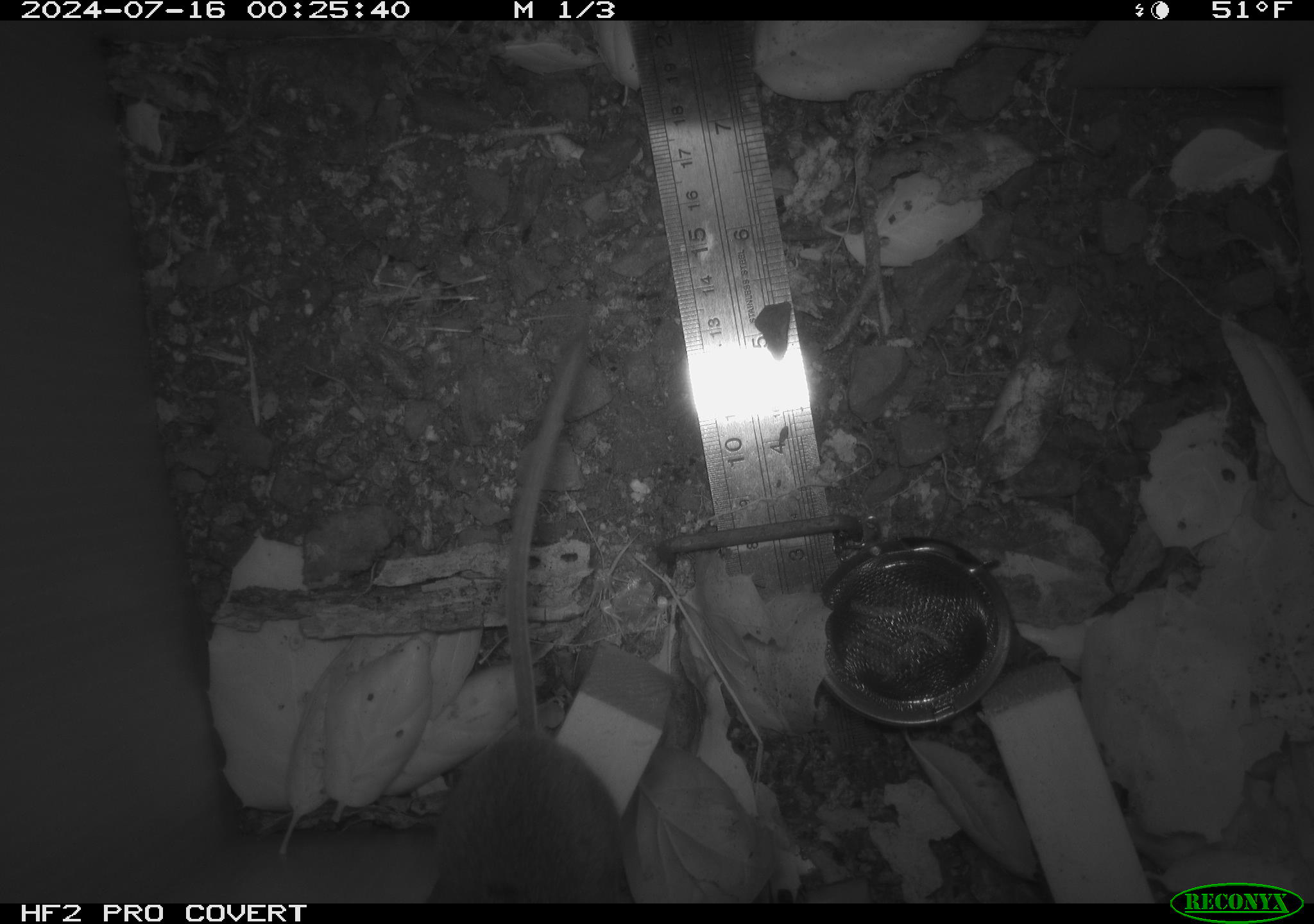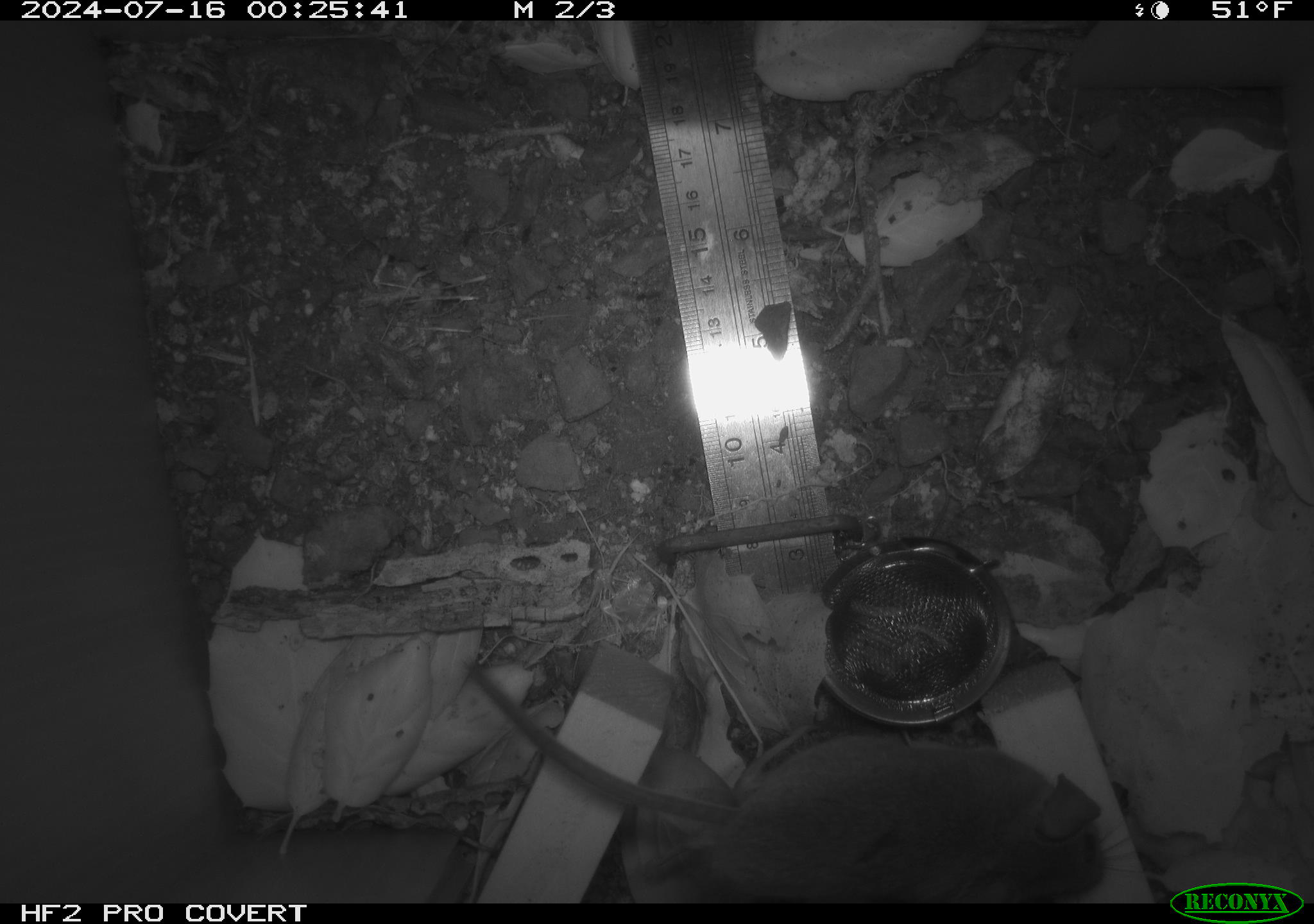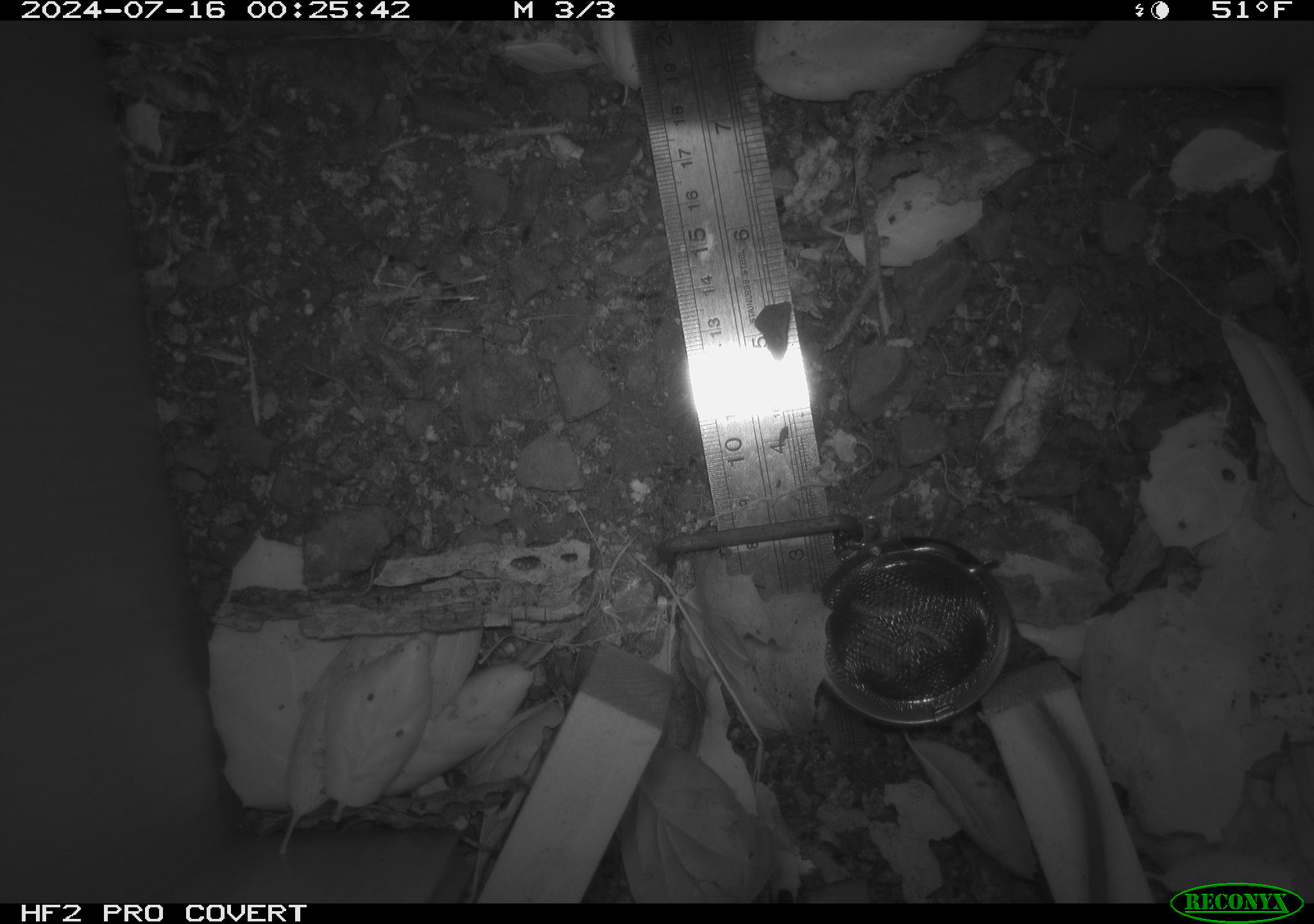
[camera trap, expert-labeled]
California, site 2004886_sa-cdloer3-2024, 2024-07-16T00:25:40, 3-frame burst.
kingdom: Animalia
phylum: Chordata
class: Mammalia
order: Rodentia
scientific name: Rodentia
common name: rodent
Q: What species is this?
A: Rodent (Rodentia).